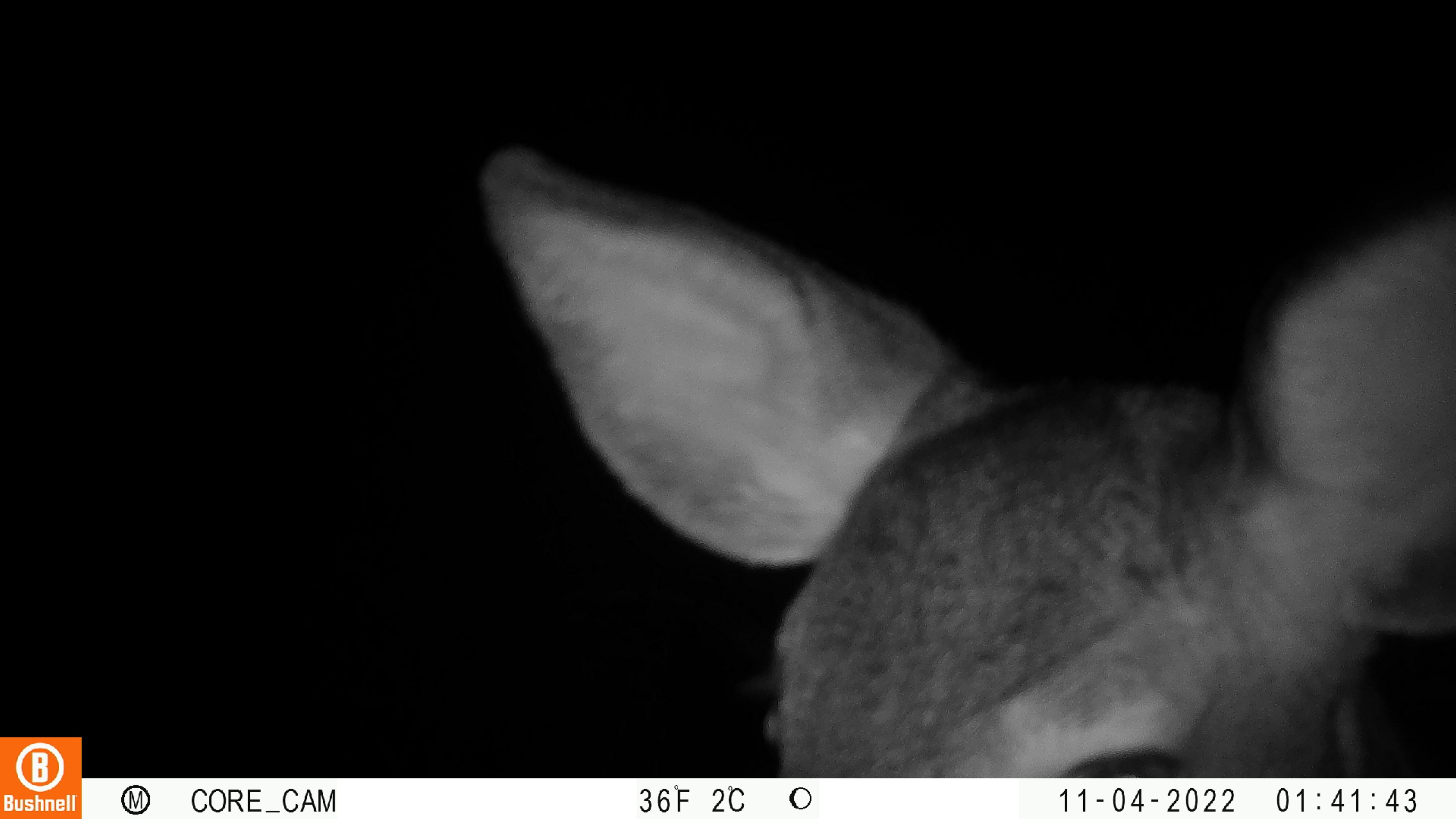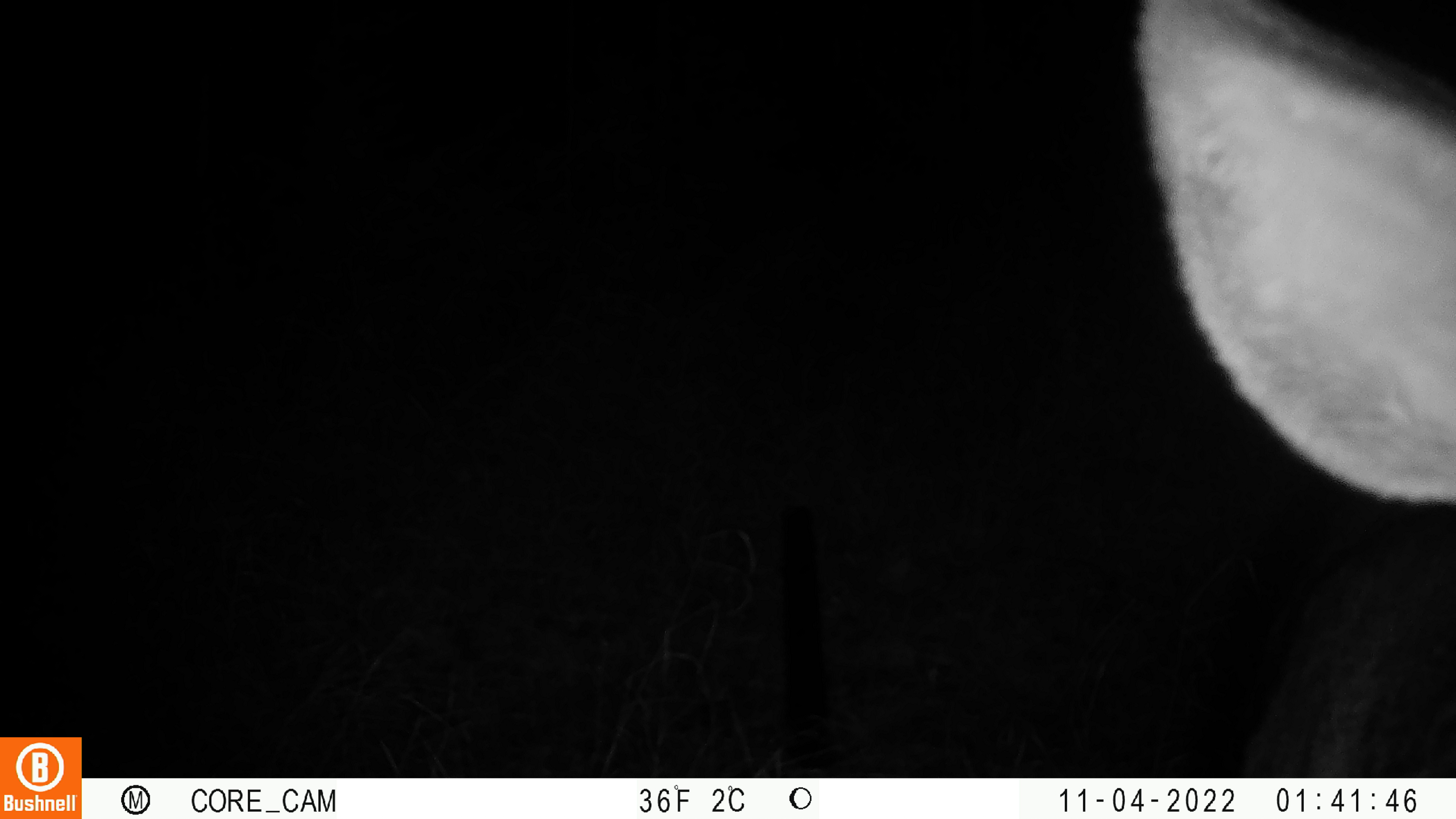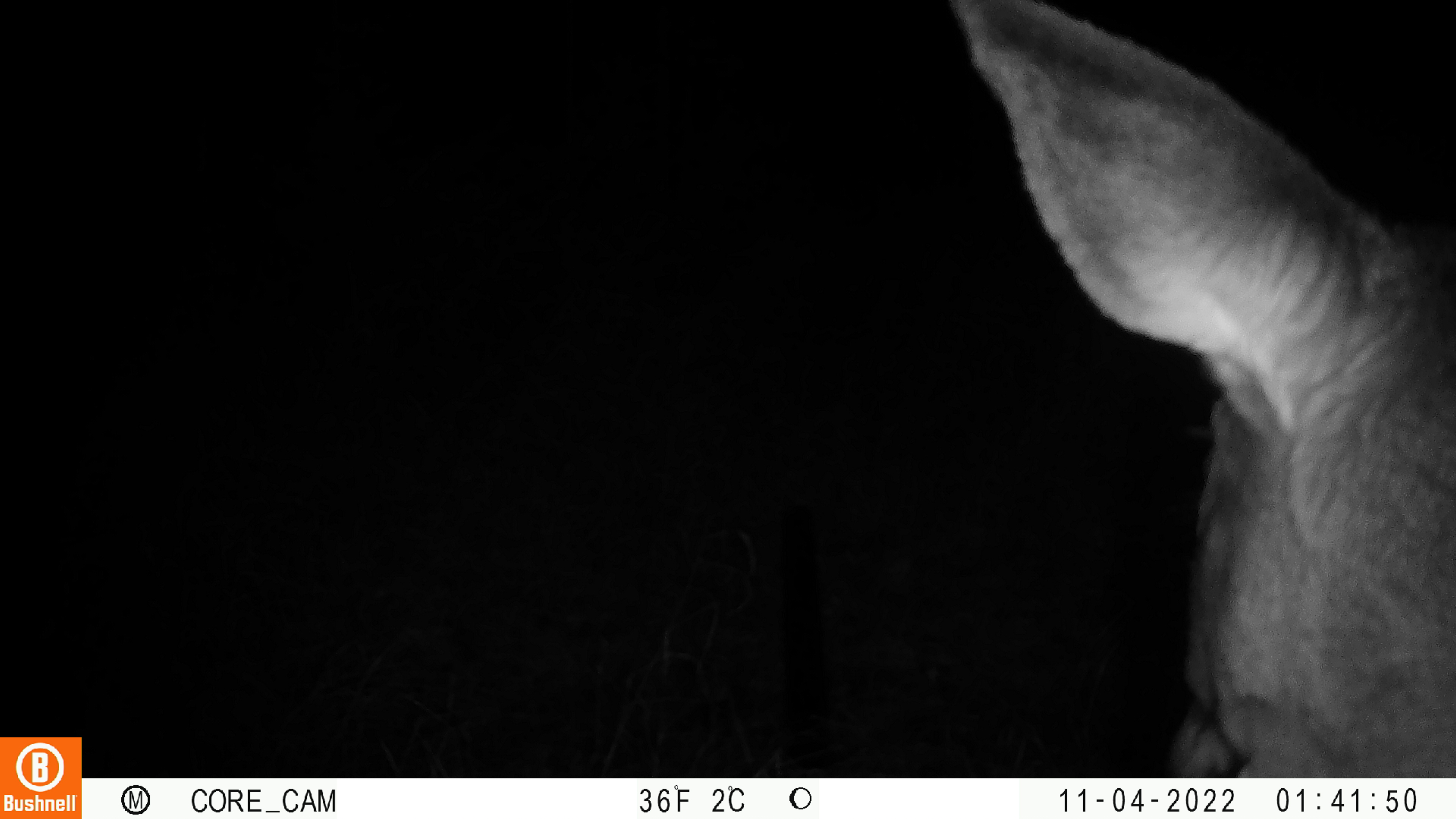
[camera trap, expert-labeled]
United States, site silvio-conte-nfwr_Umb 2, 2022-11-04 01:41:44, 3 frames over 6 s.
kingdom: Animalia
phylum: Chordata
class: Mammalia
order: Artiodactyla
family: Cervidae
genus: Odocoileus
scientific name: Odocoileus virginianus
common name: white-tailed deer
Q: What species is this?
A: White-tailed deer (Odocoileus virginianus).